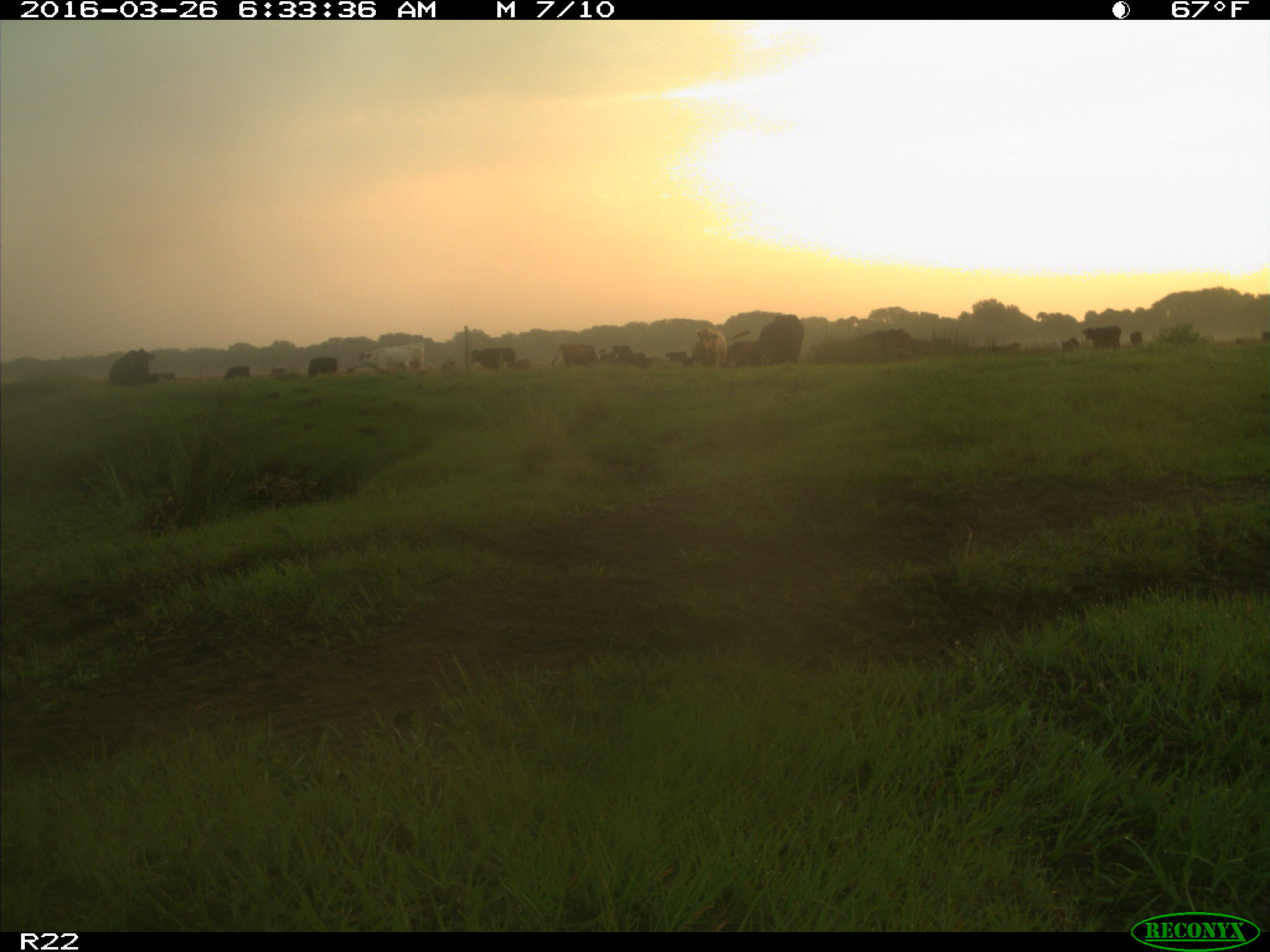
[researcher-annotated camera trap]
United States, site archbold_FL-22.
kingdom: Animalia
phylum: Chordata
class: Mammalia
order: Artiodactyla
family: Bovidae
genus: Bos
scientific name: Bos taurus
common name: domestic cow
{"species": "Bos taurus (domestic cow)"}